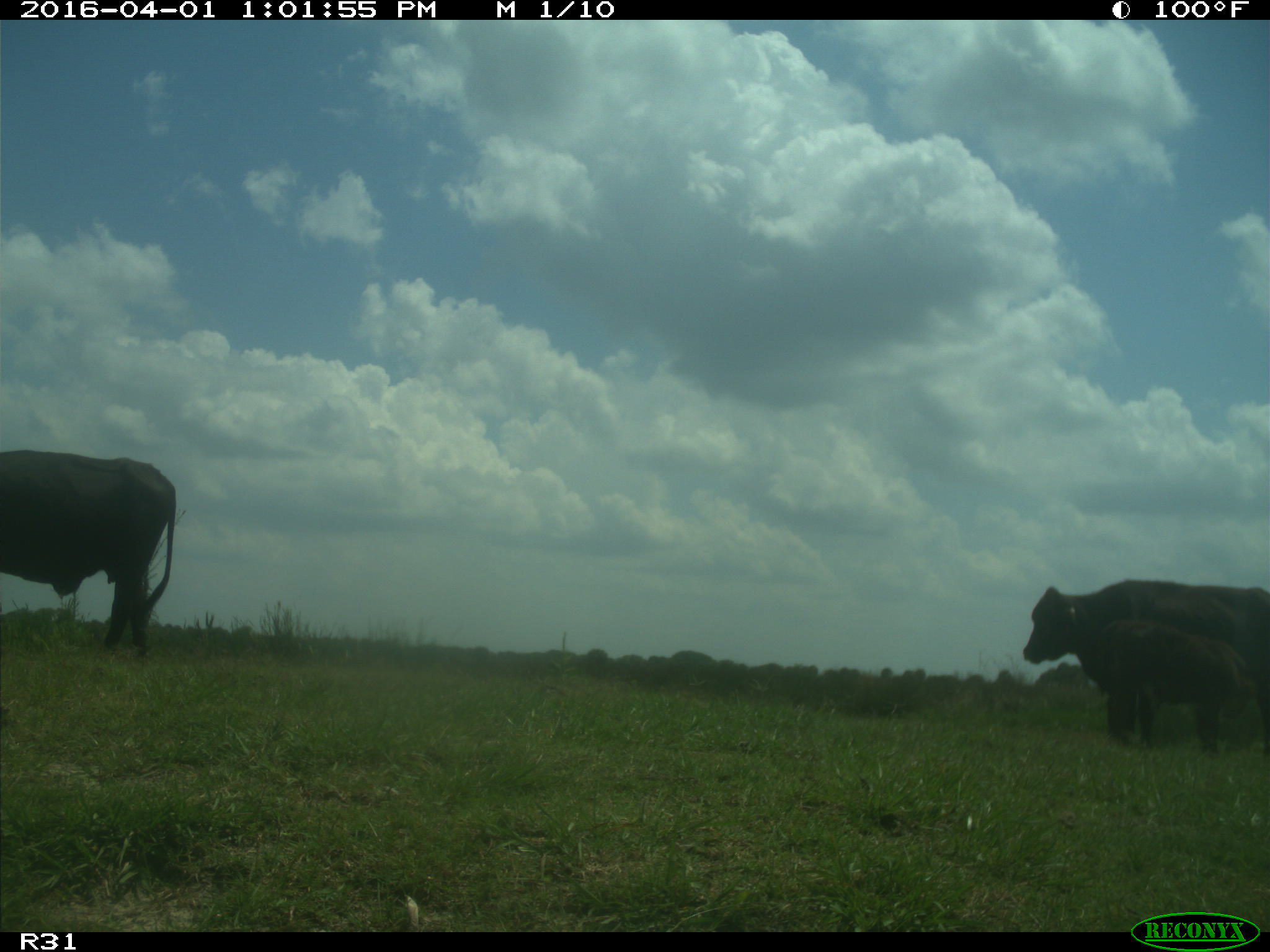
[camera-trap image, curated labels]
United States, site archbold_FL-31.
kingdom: Animalia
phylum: Chordata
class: Mammalia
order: Artiodactyla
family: Bovidae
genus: Bos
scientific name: Bos taurus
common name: domestic cow